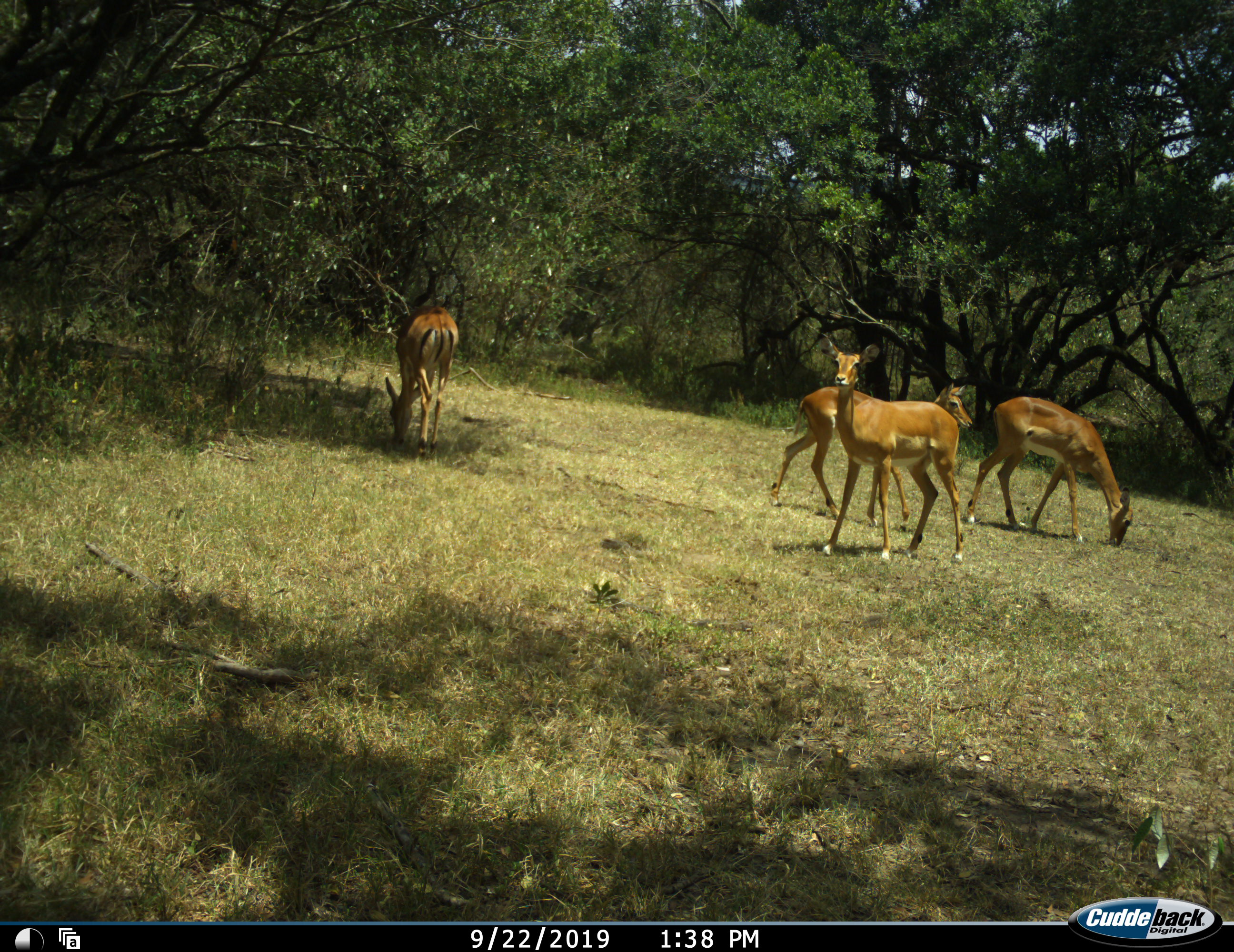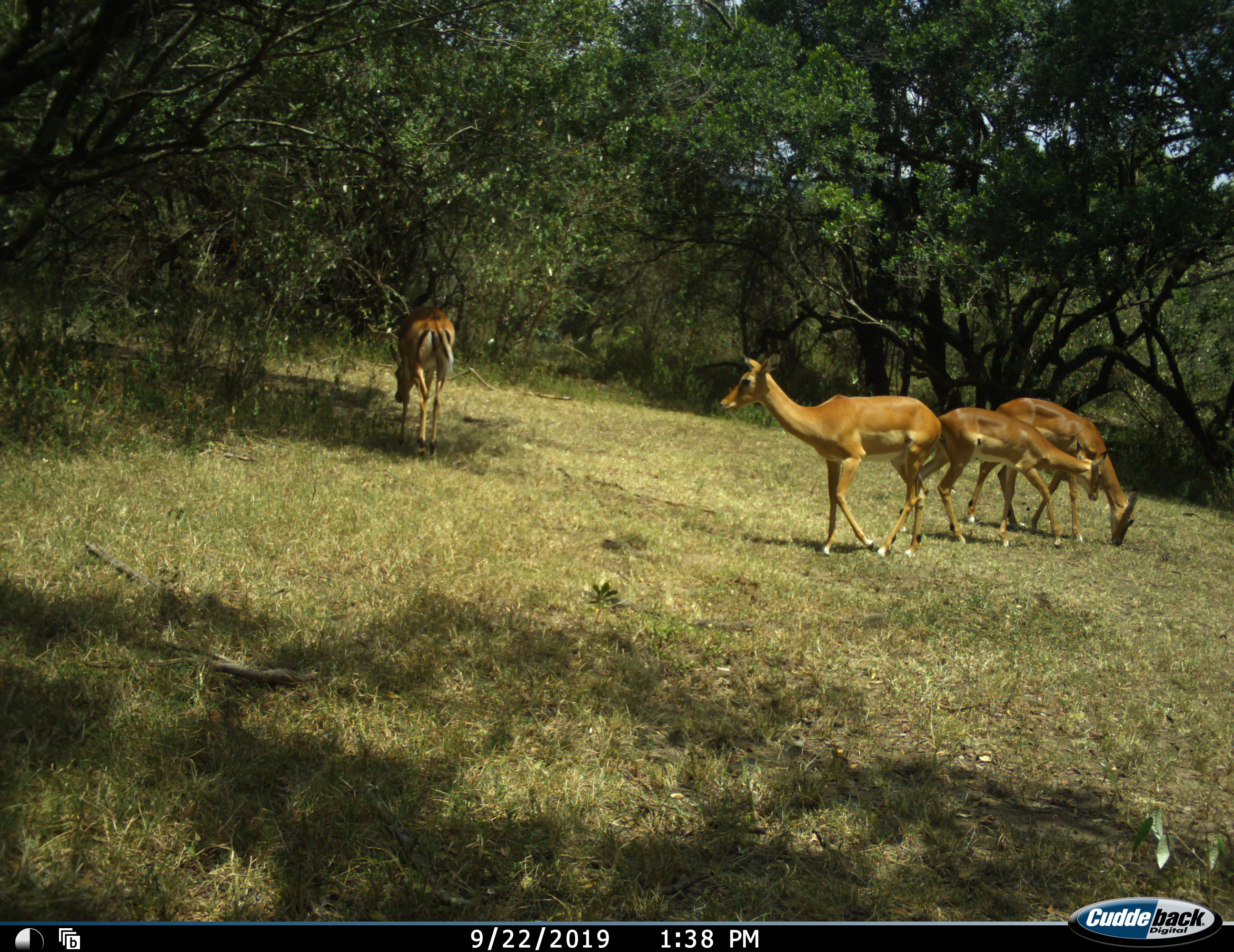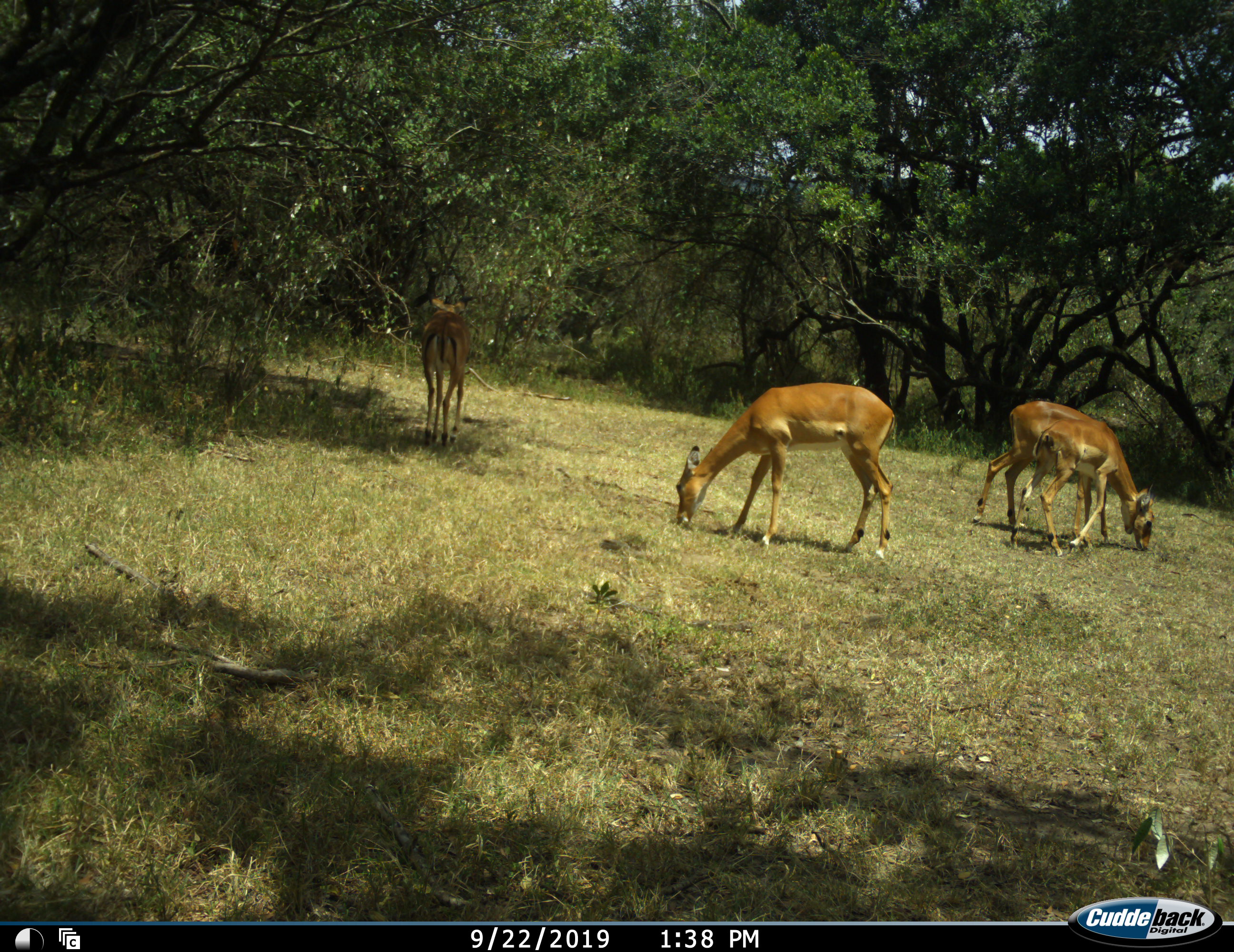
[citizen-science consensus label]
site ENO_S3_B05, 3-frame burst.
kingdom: Animalia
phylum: Chordata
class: Mammalia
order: Artiodactyla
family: Bovidae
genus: Aepyceros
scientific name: Aepyceros melampus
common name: impala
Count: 4.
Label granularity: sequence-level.